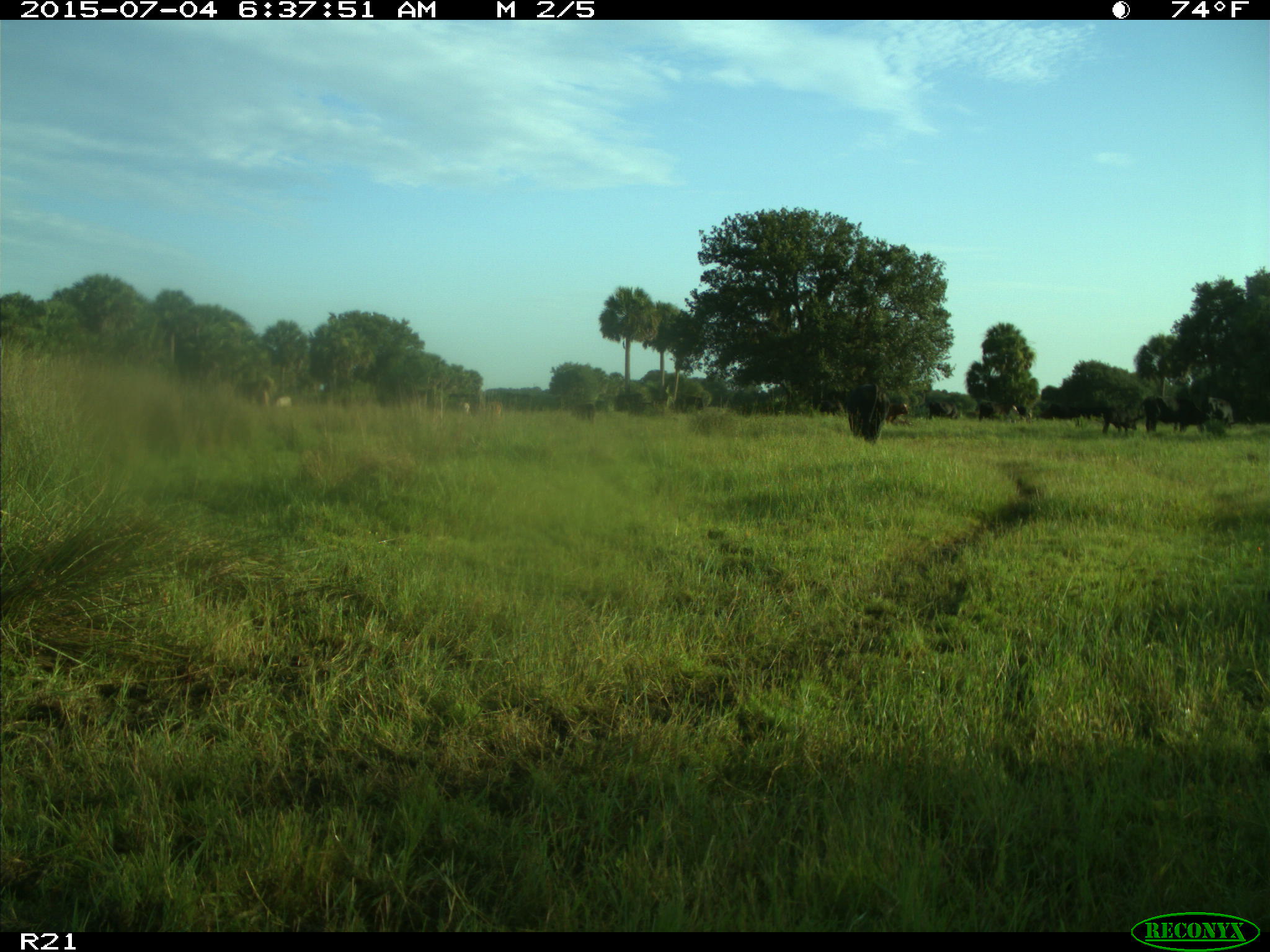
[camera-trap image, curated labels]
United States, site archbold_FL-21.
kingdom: Animalia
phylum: Chordata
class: Mammalia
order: Artiodactyla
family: Bovidae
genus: Bos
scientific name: Bos taurus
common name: domestic cow